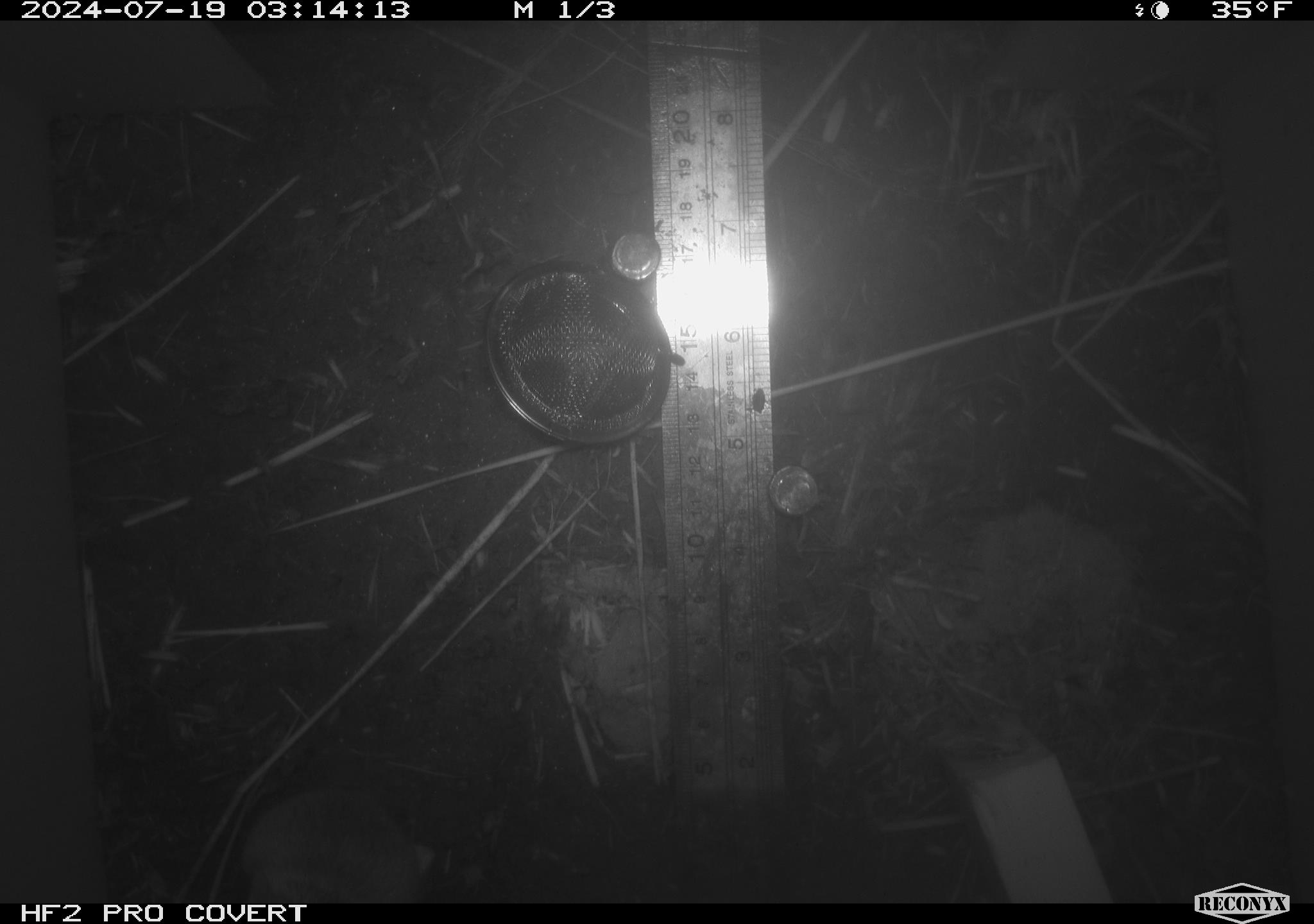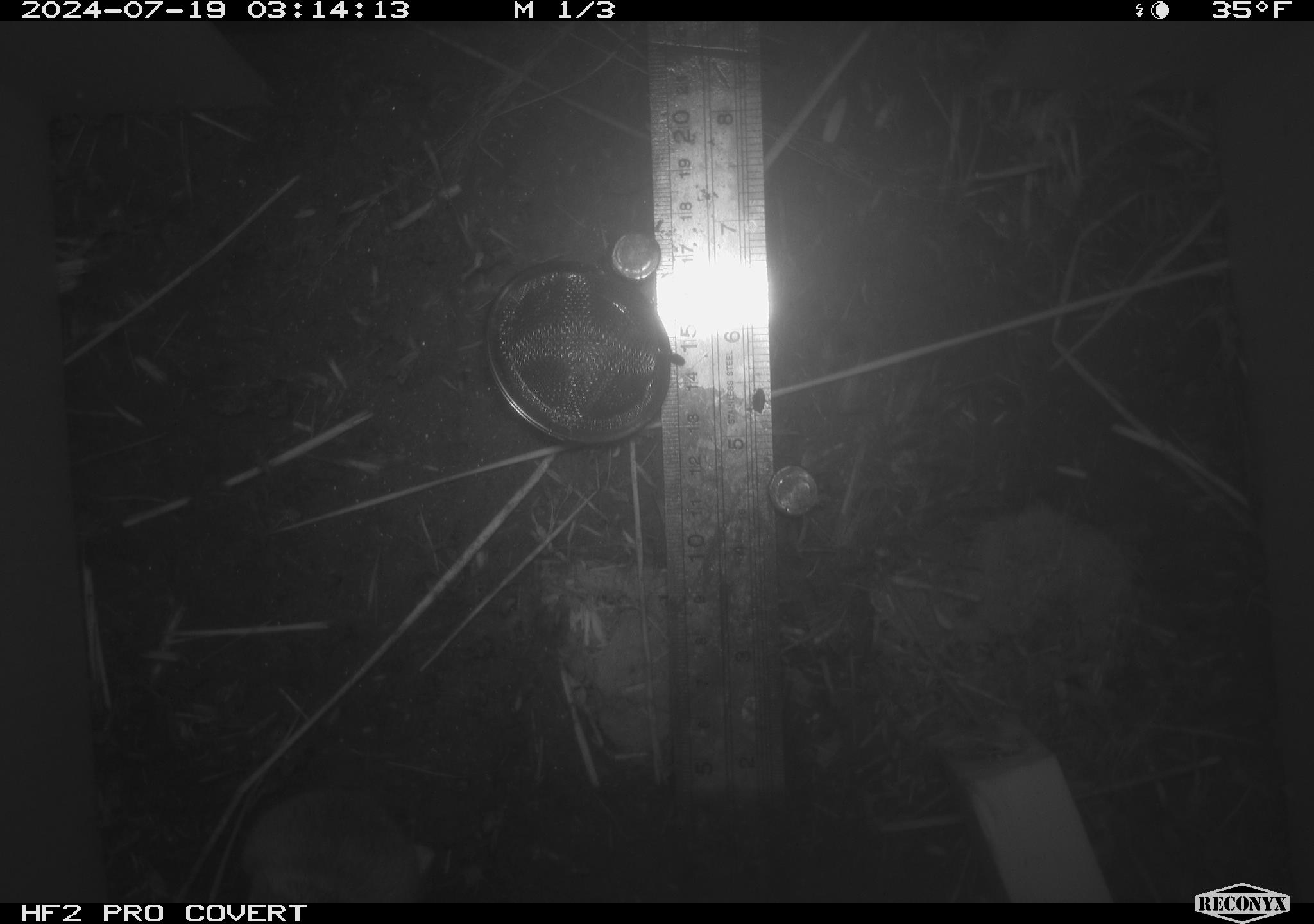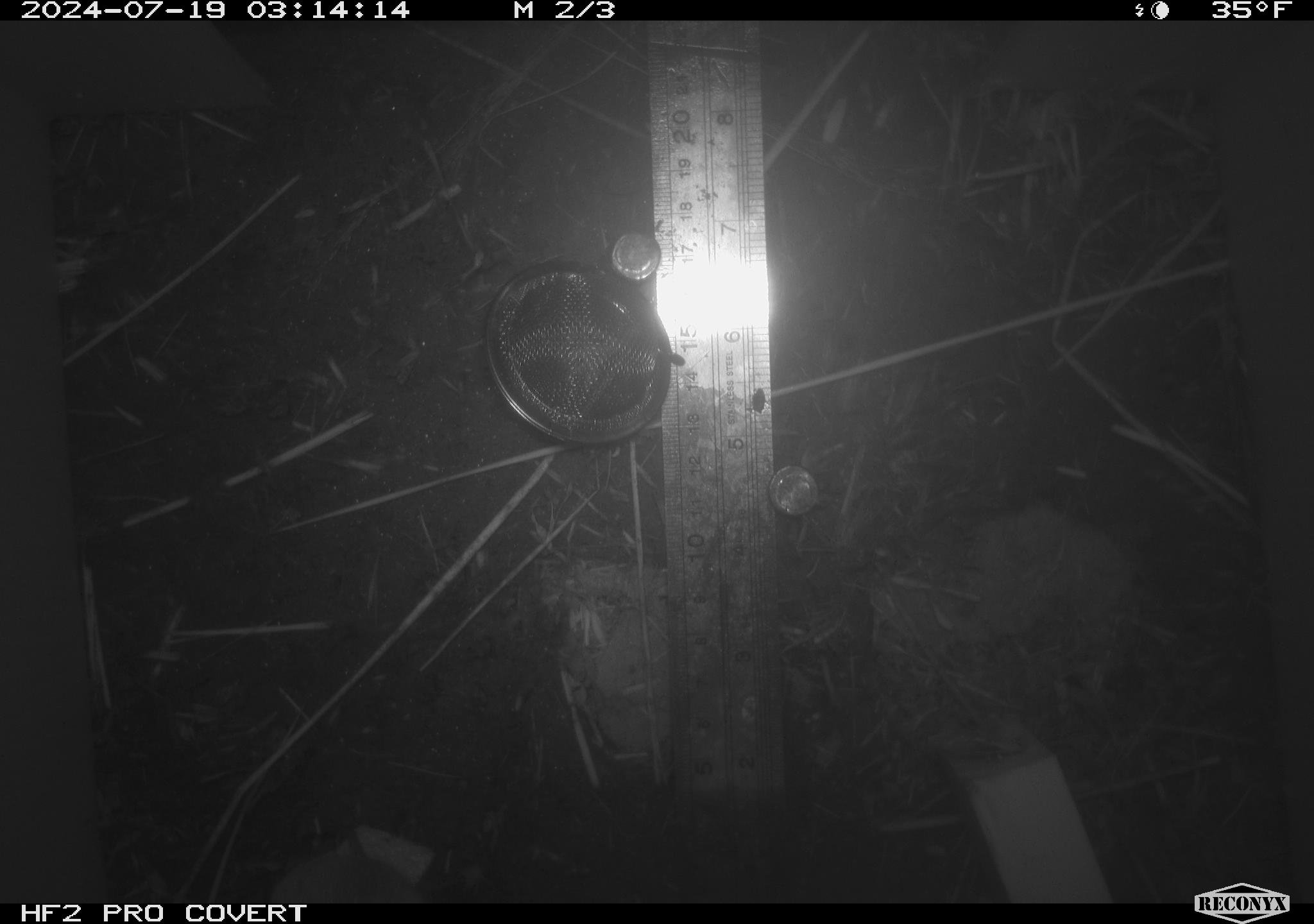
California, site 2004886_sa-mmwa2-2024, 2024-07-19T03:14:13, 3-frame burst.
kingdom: Animalia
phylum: Chordata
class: Mammalia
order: Rodentia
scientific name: Rodentia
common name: mouse species